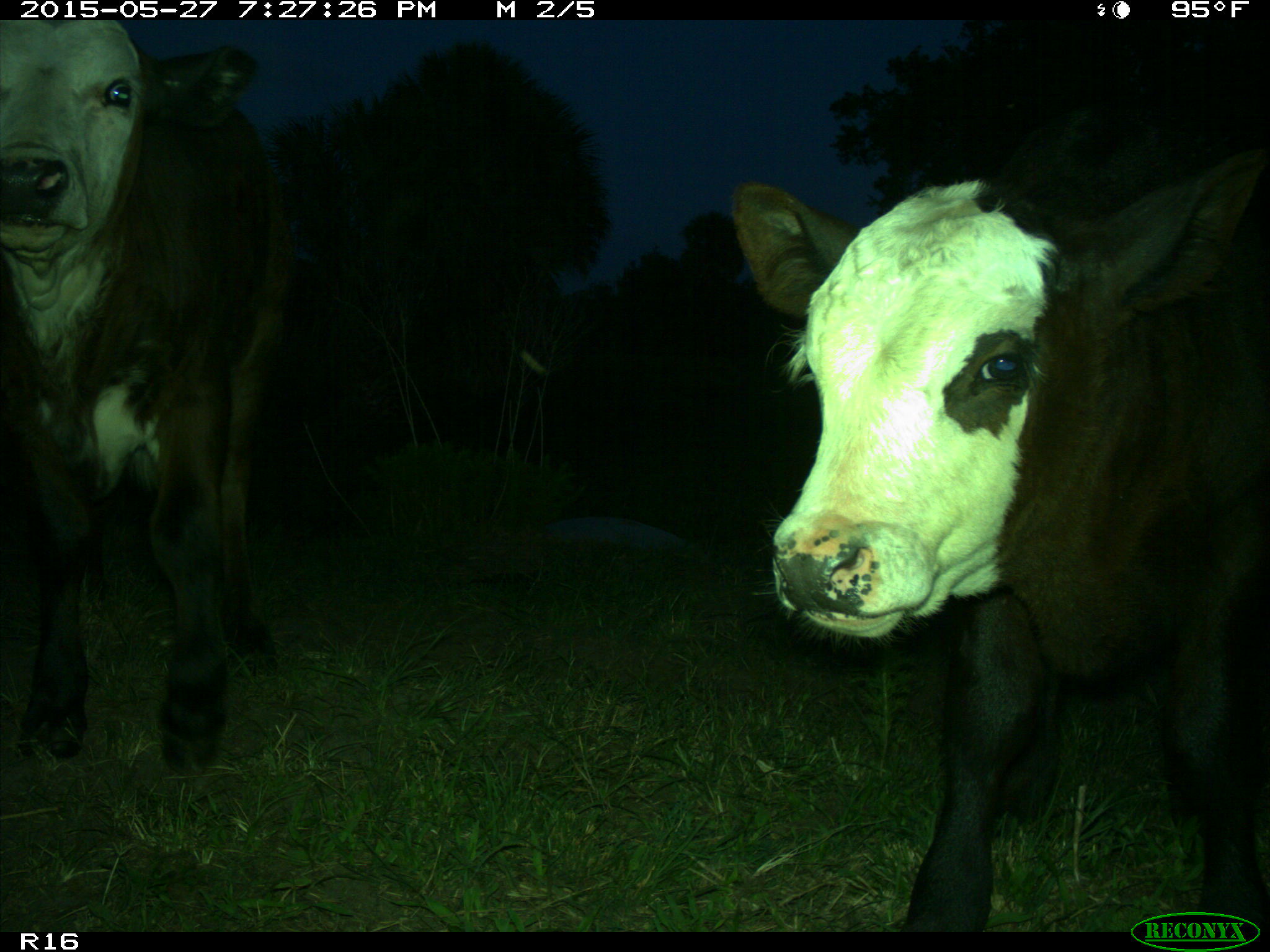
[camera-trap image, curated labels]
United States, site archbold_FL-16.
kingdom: Animalia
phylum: Chordata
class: Mammalia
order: Artiodactyla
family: Bovidae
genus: Bos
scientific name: Bos taurus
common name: domestic cow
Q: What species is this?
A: Bos taurus (domestic cow).